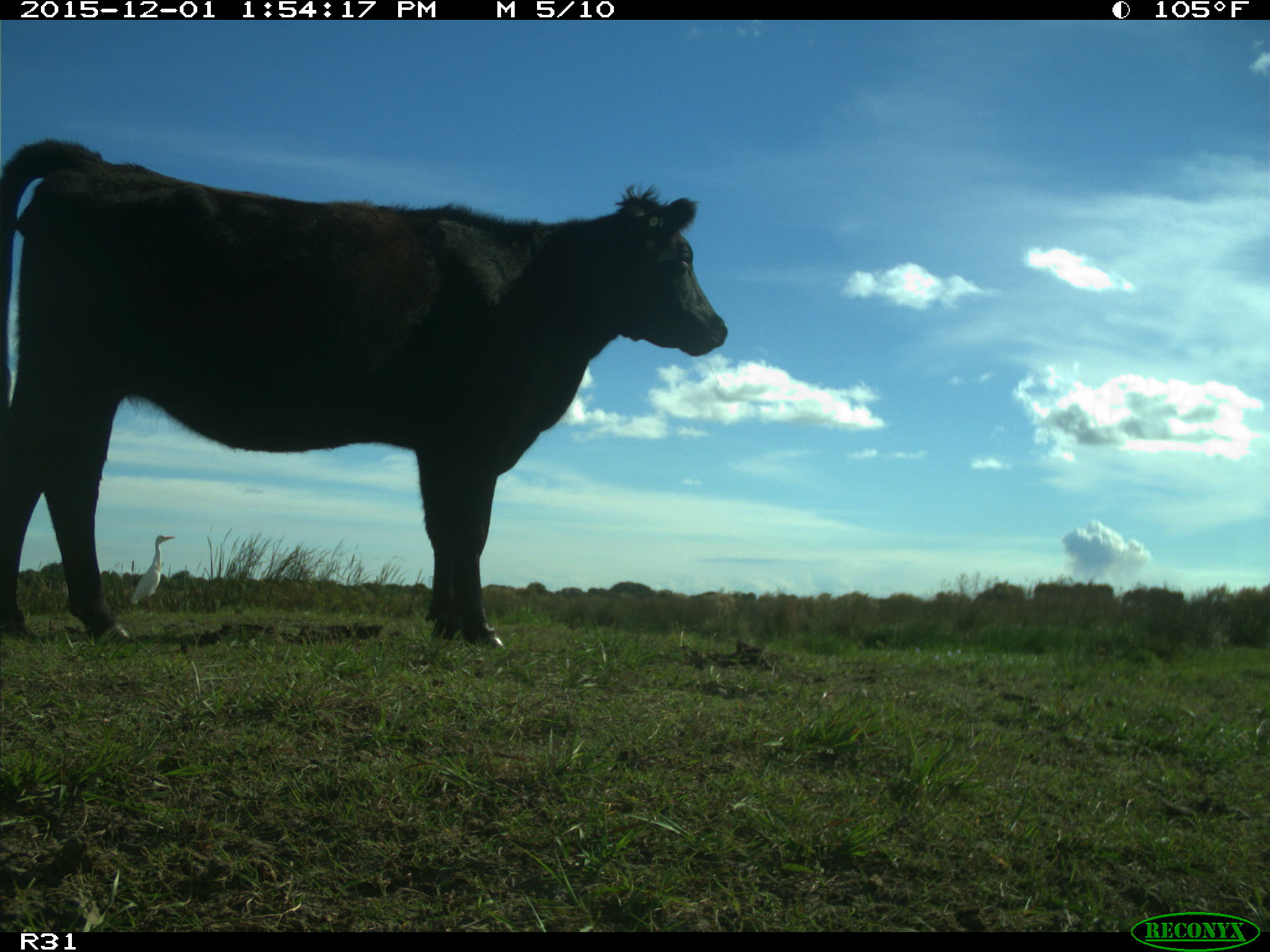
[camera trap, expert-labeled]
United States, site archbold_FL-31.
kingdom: Animalia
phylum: Chordata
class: Mammalia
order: Artiodactyla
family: Bovidae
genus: Bos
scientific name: Bos taurus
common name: domestic cow